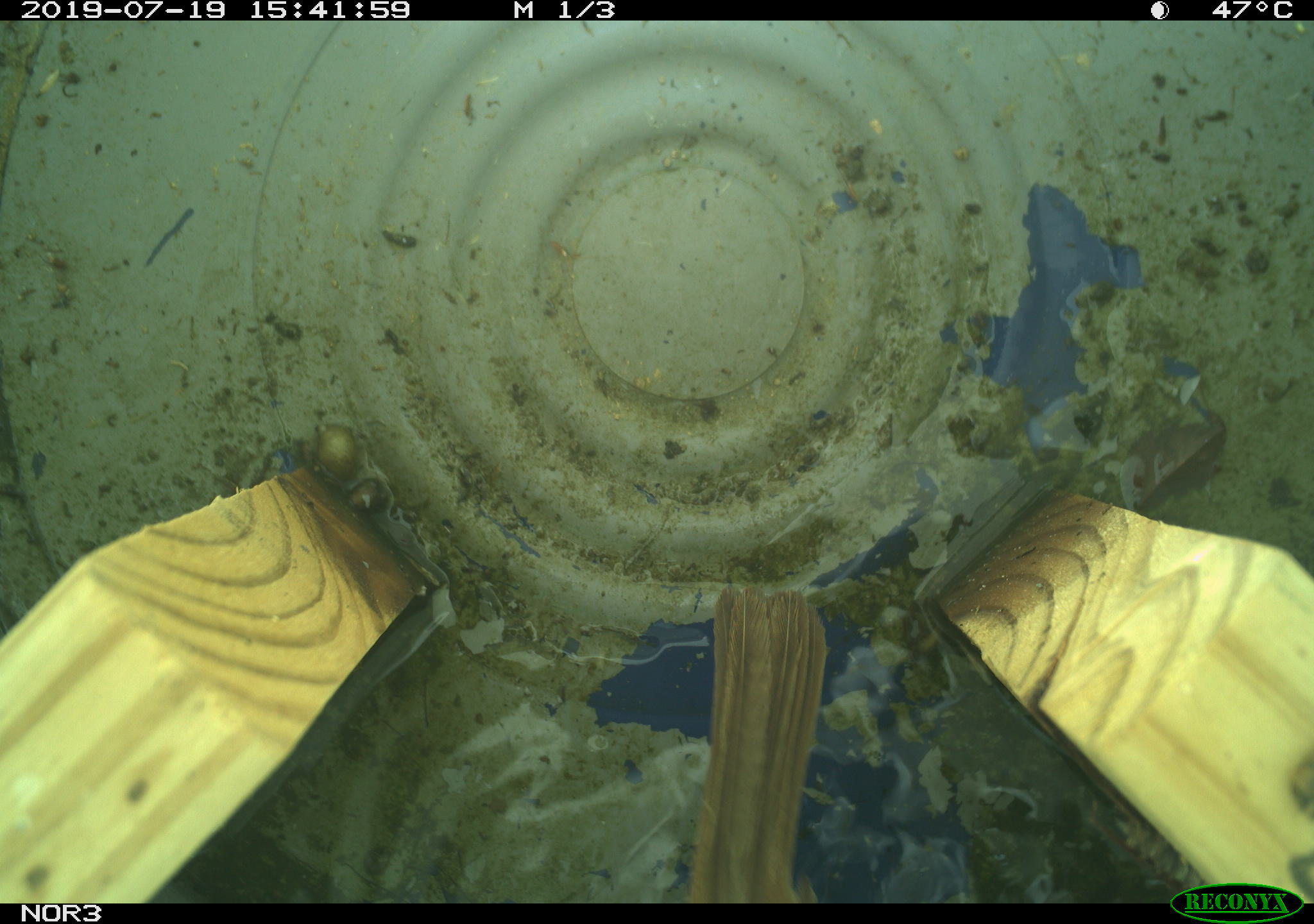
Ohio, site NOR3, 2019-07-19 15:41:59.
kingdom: Animalia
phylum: Chordata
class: Aves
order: Passeriformes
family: Passerellidae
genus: Melospiza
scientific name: Melospiza melodia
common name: song sparrow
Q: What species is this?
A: Song sparrow (Melospiza melodia).